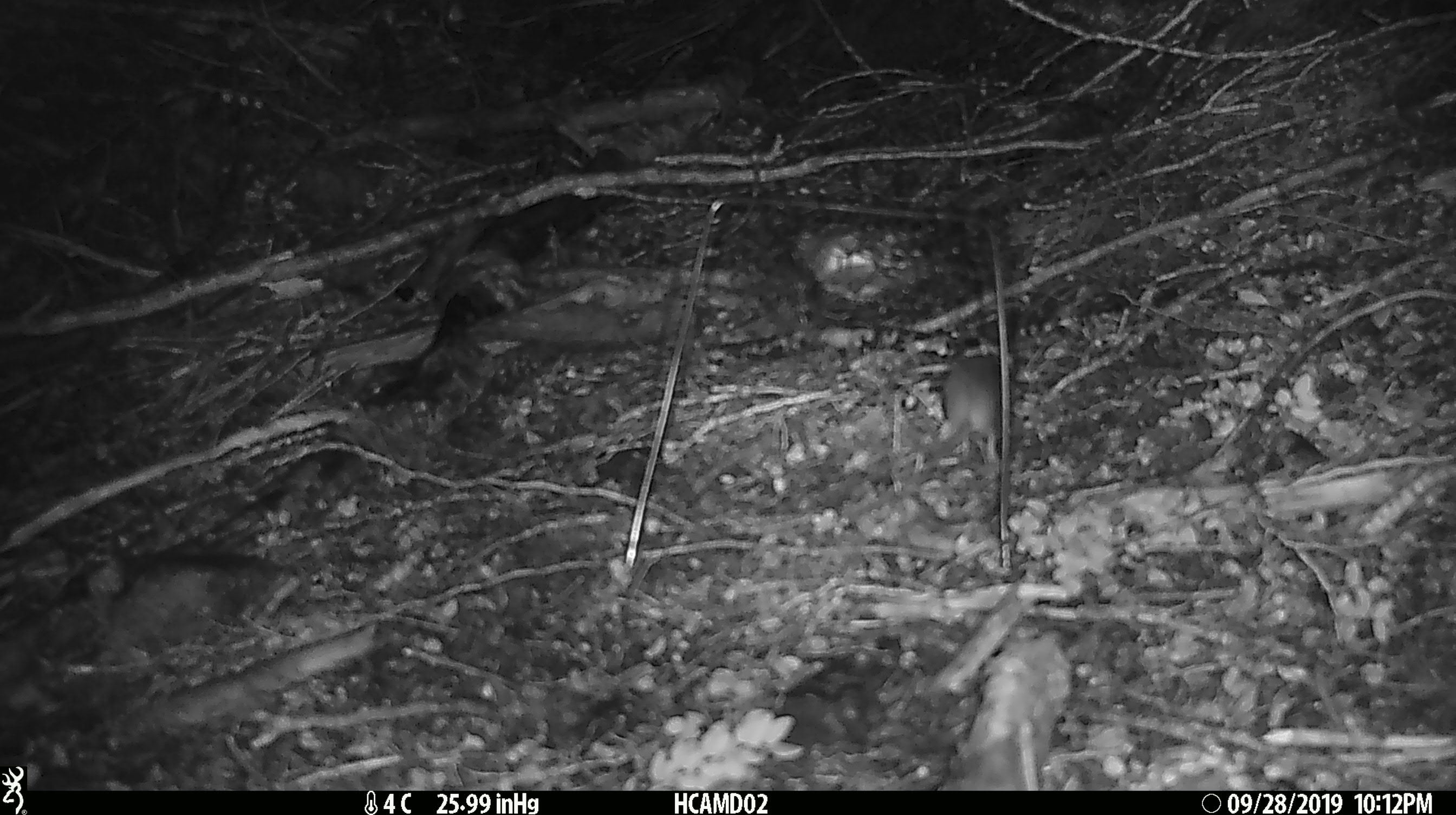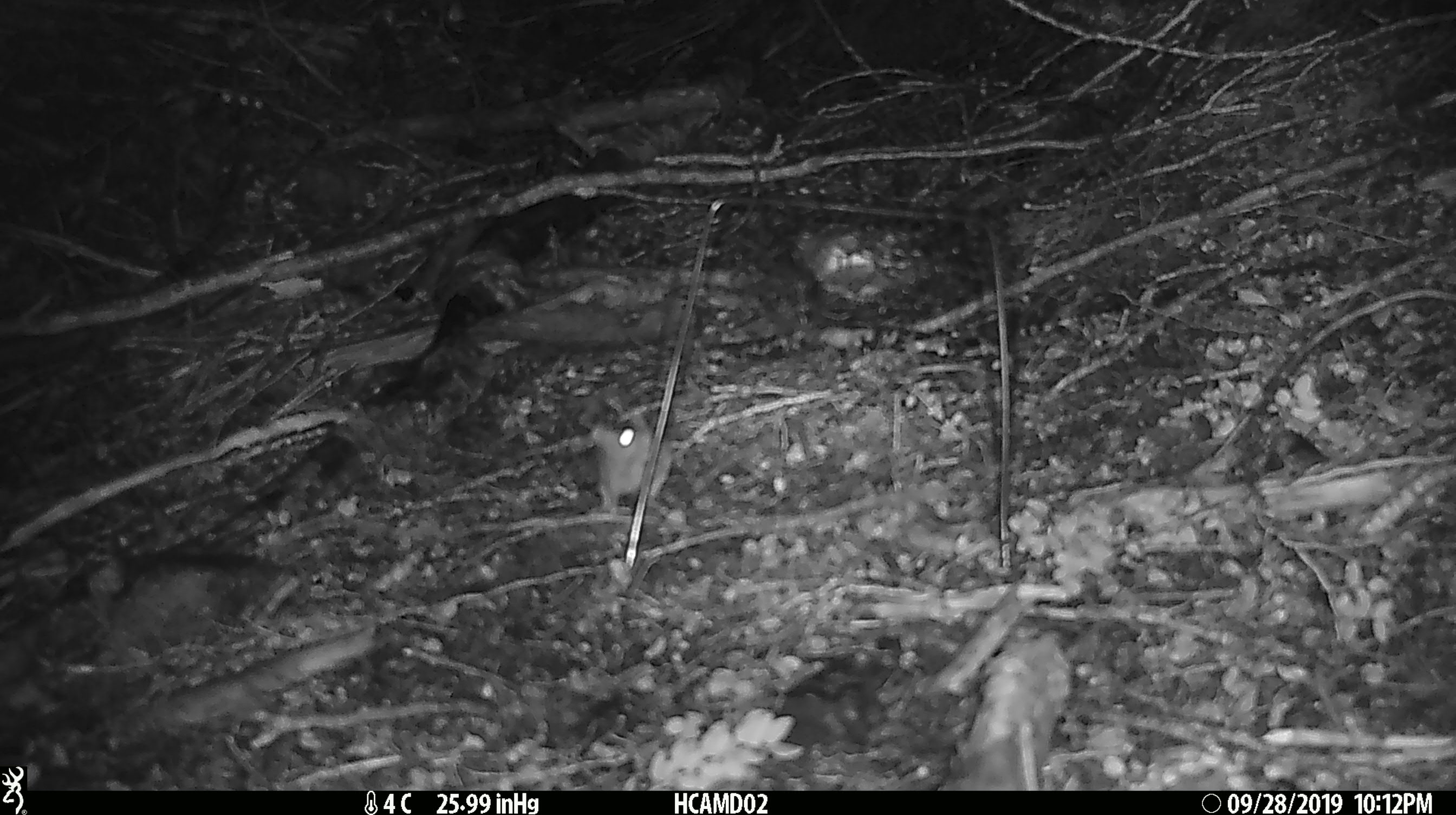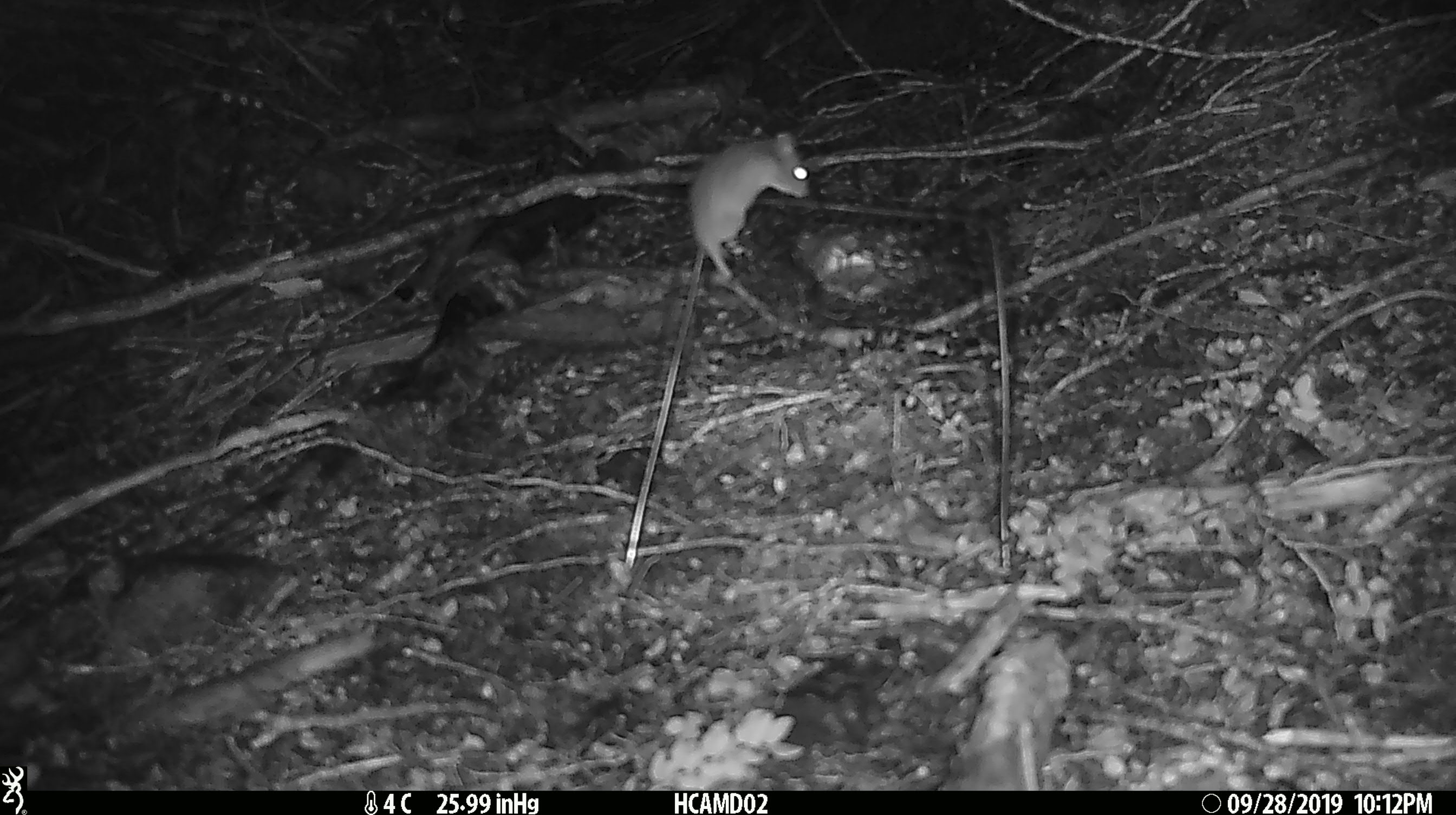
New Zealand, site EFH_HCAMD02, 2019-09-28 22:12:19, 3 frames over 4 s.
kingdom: Animalia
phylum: Chordata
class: Mammalia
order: Rodentia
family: Muridae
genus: Mus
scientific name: Mus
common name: mouse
Mouse (Mus).